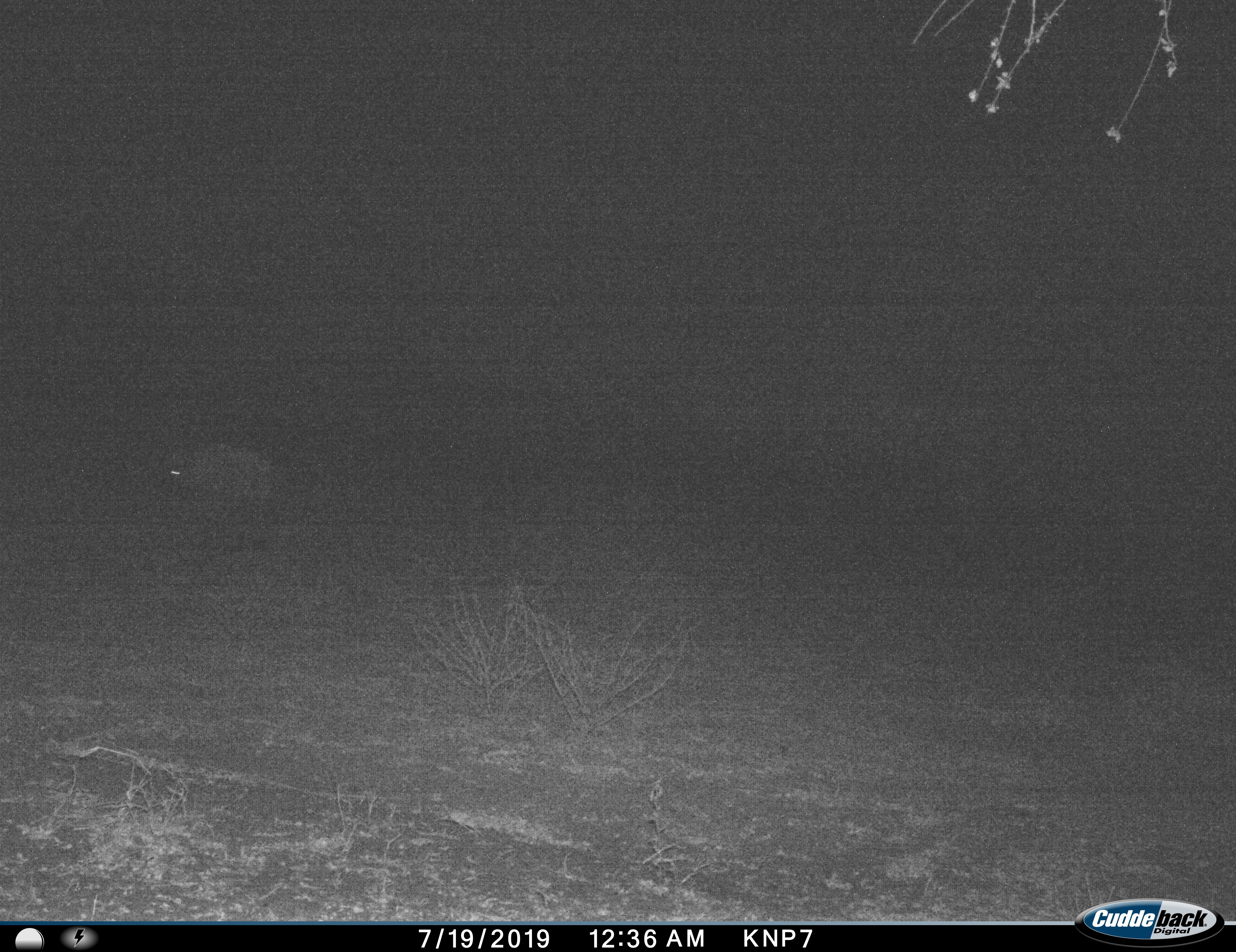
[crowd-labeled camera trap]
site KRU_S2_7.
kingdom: Animalia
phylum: Chordata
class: Mammalia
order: Carnivora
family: Hyaenidae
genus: Crocuta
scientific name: Crocuta crocuta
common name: spotted hyena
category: hyenaspotted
Hyenaspotted (spotted hyena) (Crocuta crocuta), count 1. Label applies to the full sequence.